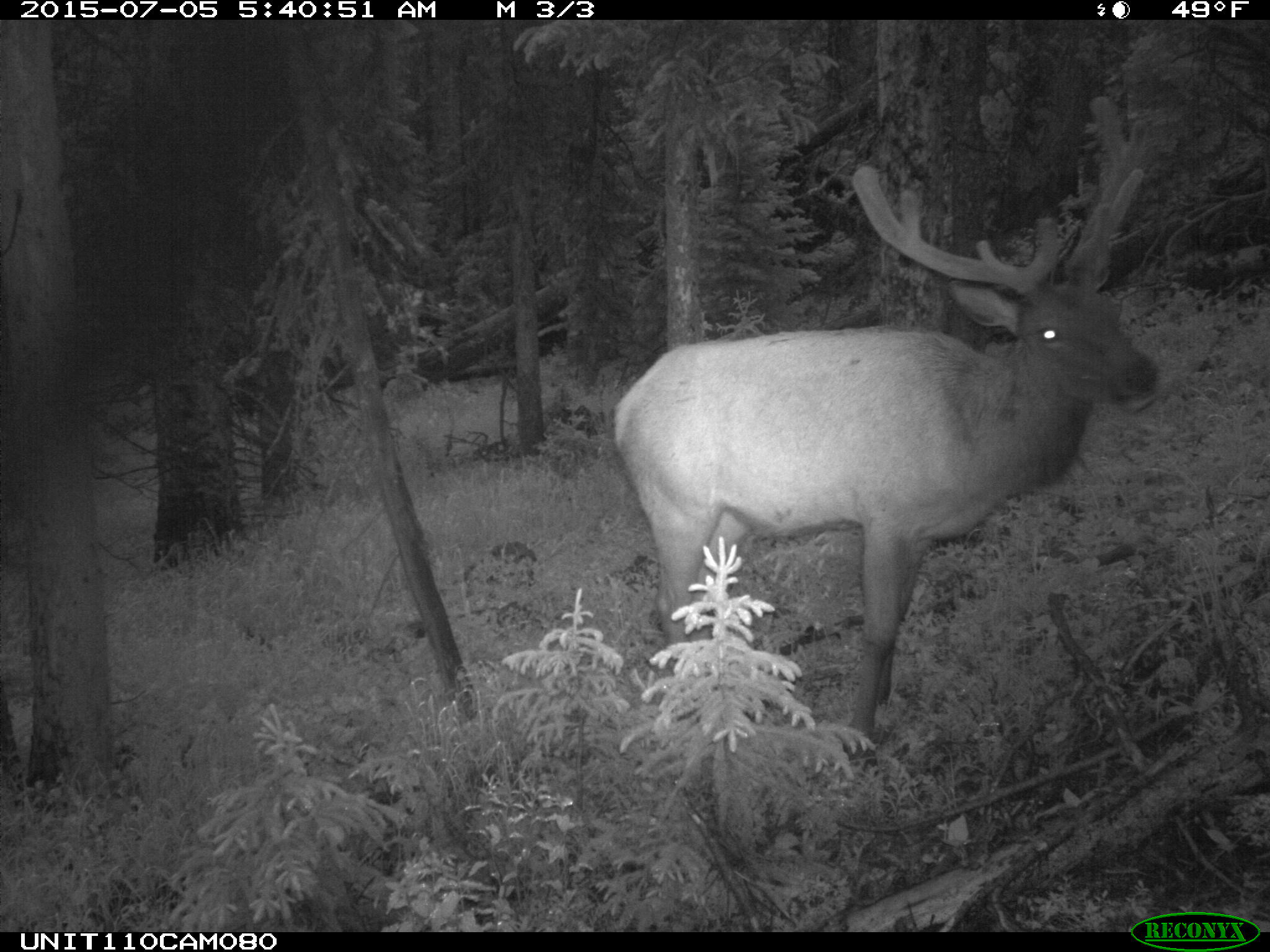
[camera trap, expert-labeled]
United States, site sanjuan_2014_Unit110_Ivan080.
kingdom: Animalia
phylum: Chordata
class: Mammalia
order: Artiodactyla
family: Cervidae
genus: Cervus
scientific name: Cervus elaphus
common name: red deer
Cervus elaphus (red deer).